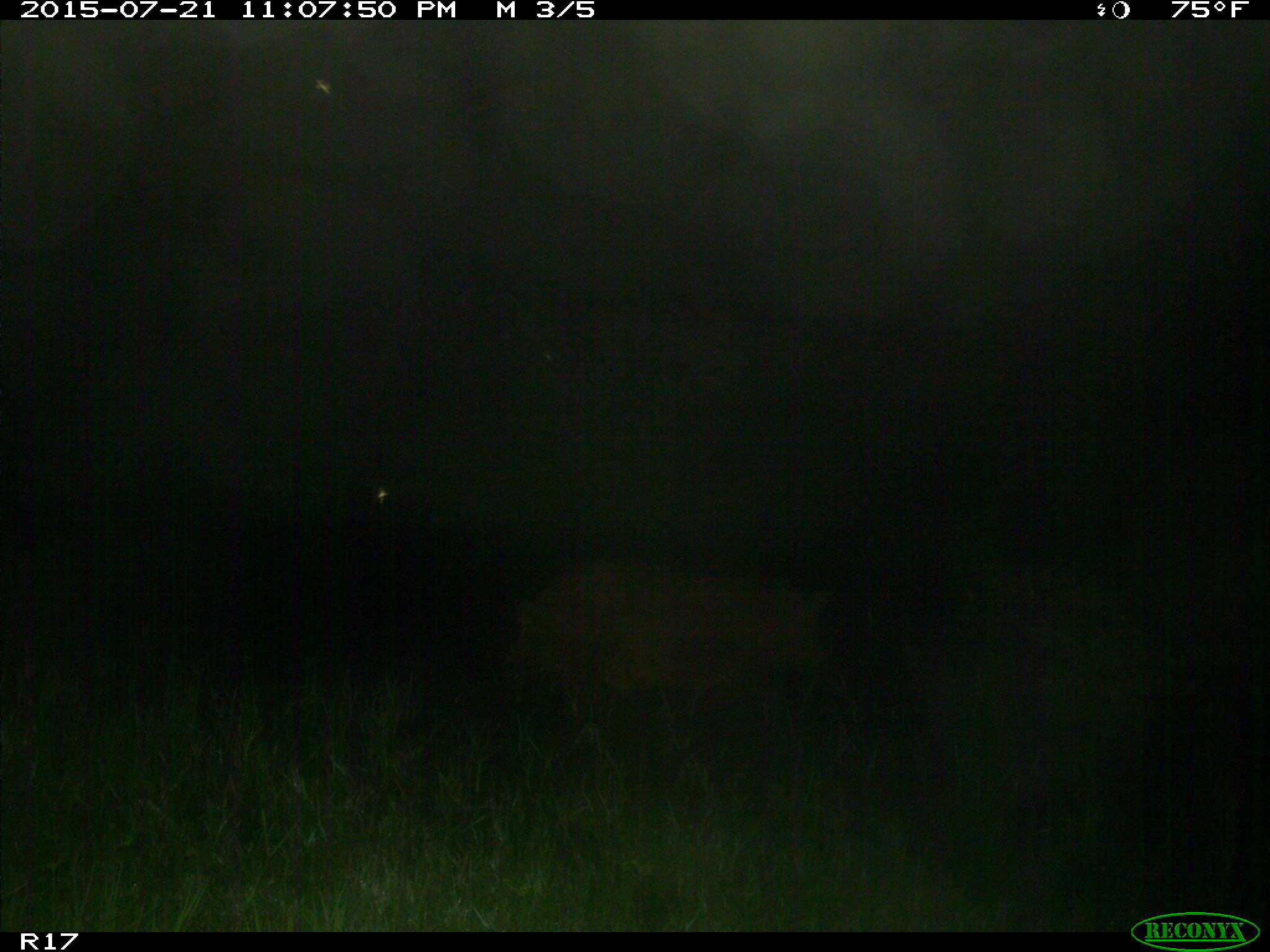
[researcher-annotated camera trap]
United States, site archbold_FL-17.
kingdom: Animalia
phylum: Chordata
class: Mammalia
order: Artiodactyla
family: Suidae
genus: Sus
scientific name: Sus scrofa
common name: wild boar